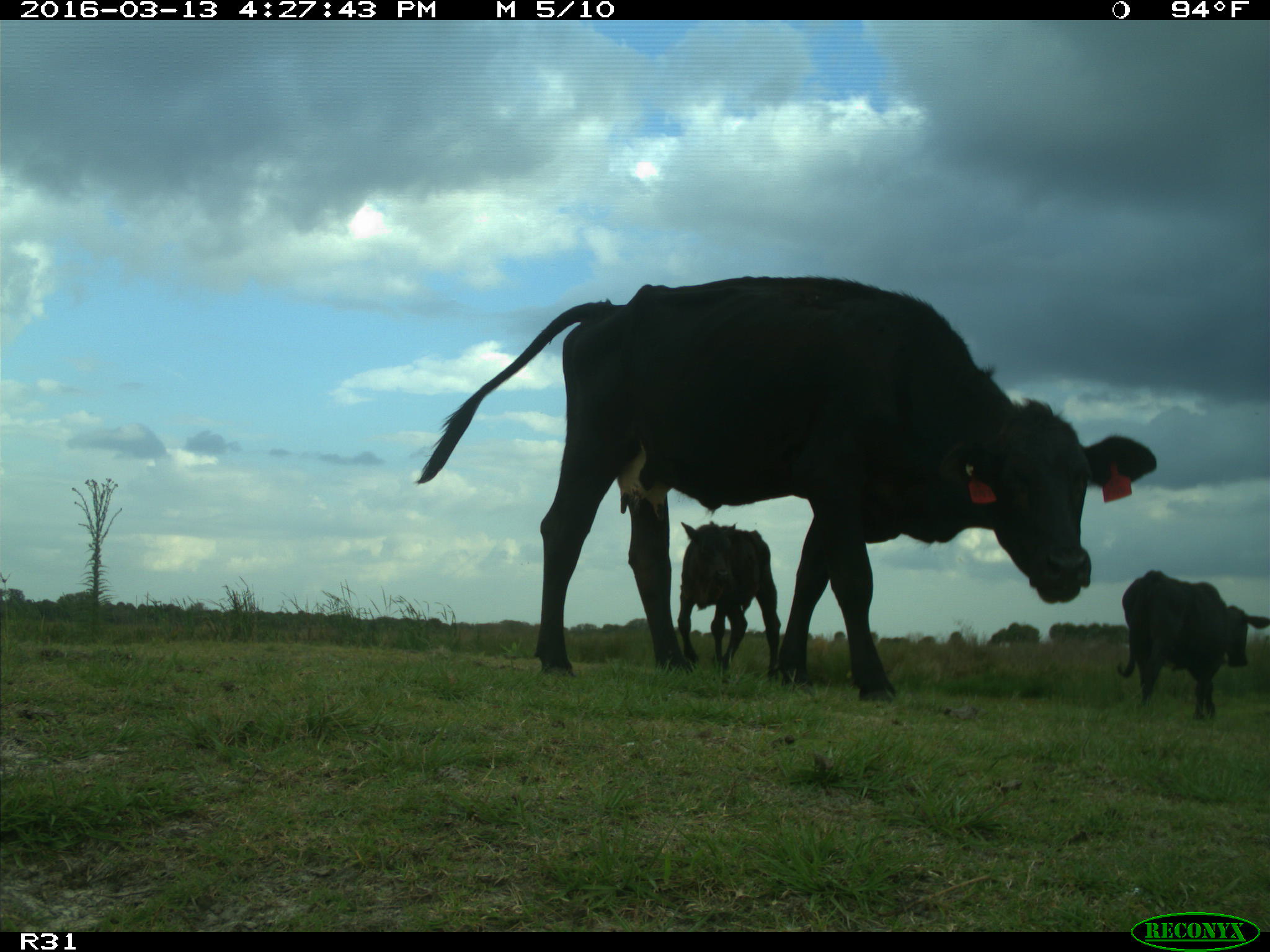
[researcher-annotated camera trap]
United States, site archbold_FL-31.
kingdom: Animalia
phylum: Chordata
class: Mammalia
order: Artiodactyla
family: Bovidae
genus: Bos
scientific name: Bos taurus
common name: domestic cow